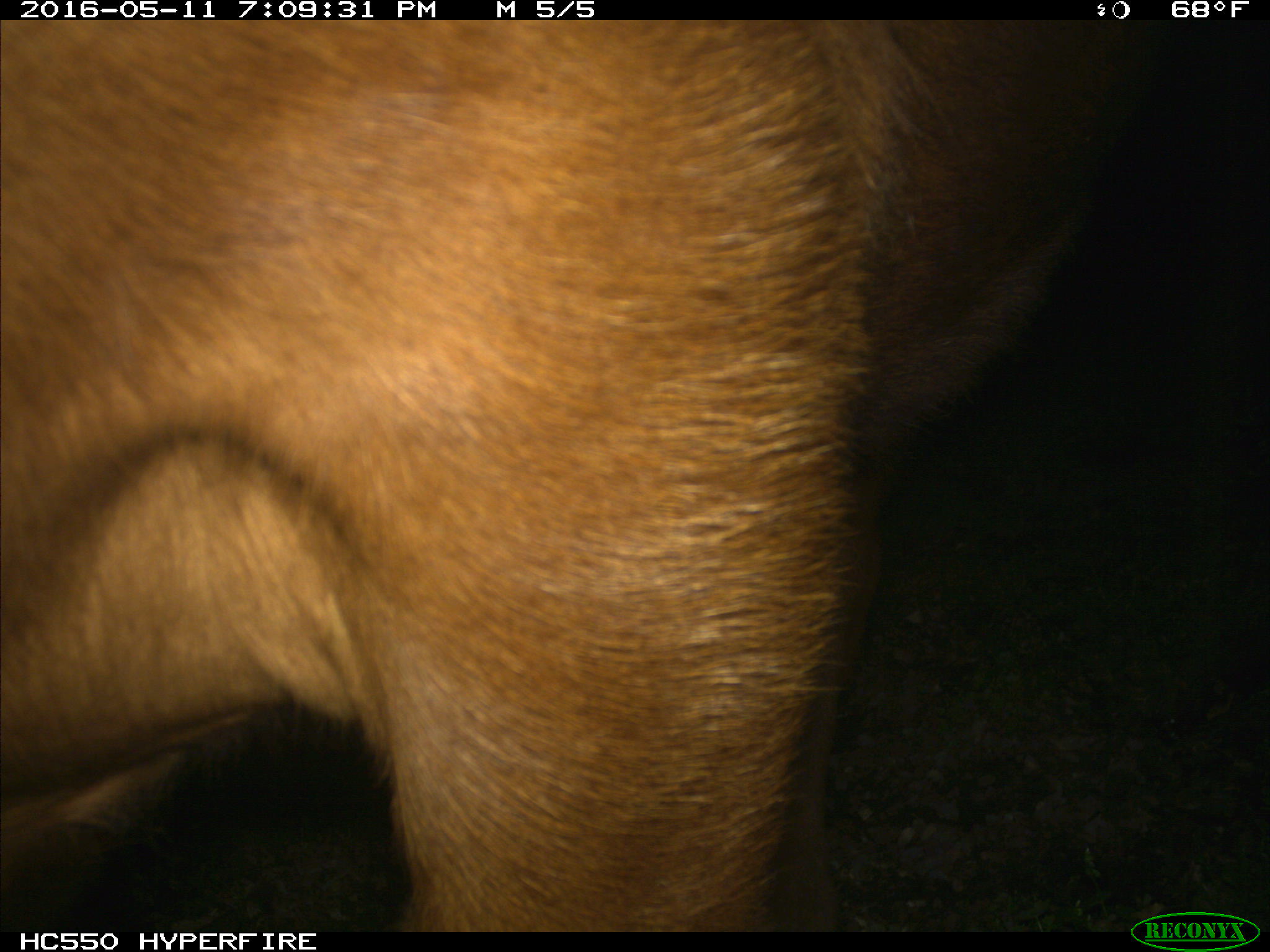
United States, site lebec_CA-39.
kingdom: Animalia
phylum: Chordata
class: Mammalia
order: Artiodactyla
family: Bovidae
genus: Bos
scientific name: Bos taurus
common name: domestic cow